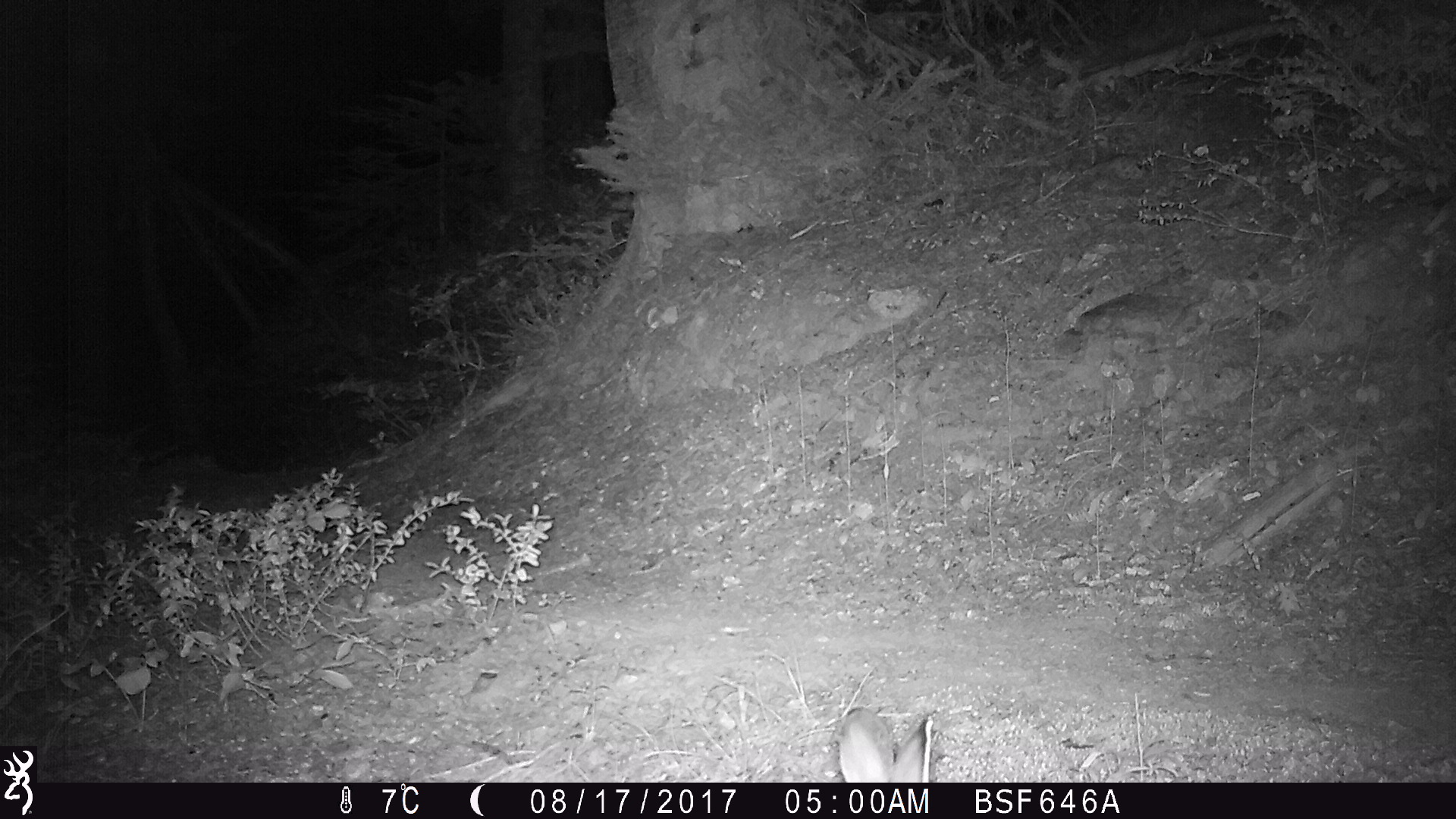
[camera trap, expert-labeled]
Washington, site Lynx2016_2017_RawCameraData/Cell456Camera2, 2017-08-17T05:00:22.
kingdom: Animalia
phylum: Chordata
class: Mammalia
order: Lagomorpha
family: Leporidae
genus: Lepus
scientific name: Lepus americanus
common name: snowshoe hare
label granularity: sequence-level